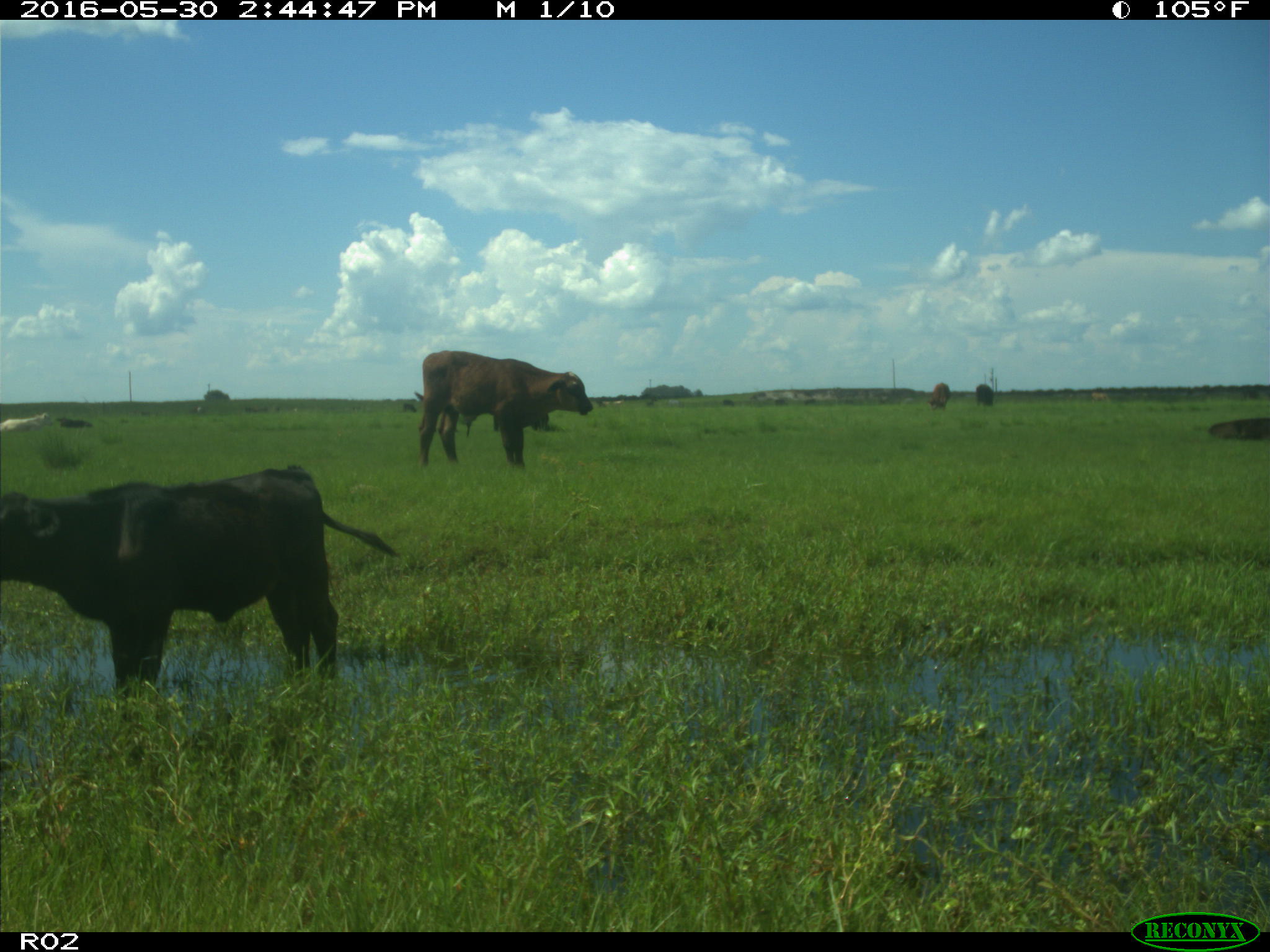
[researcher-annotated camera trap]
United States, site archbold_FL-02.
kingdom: Animalia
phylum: Chordata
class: Mammalia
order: Artiodactyla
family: Bovidae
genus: Bos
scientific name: Bos taurus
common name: domestic cow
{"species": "Bos taurus (domestic cow)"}